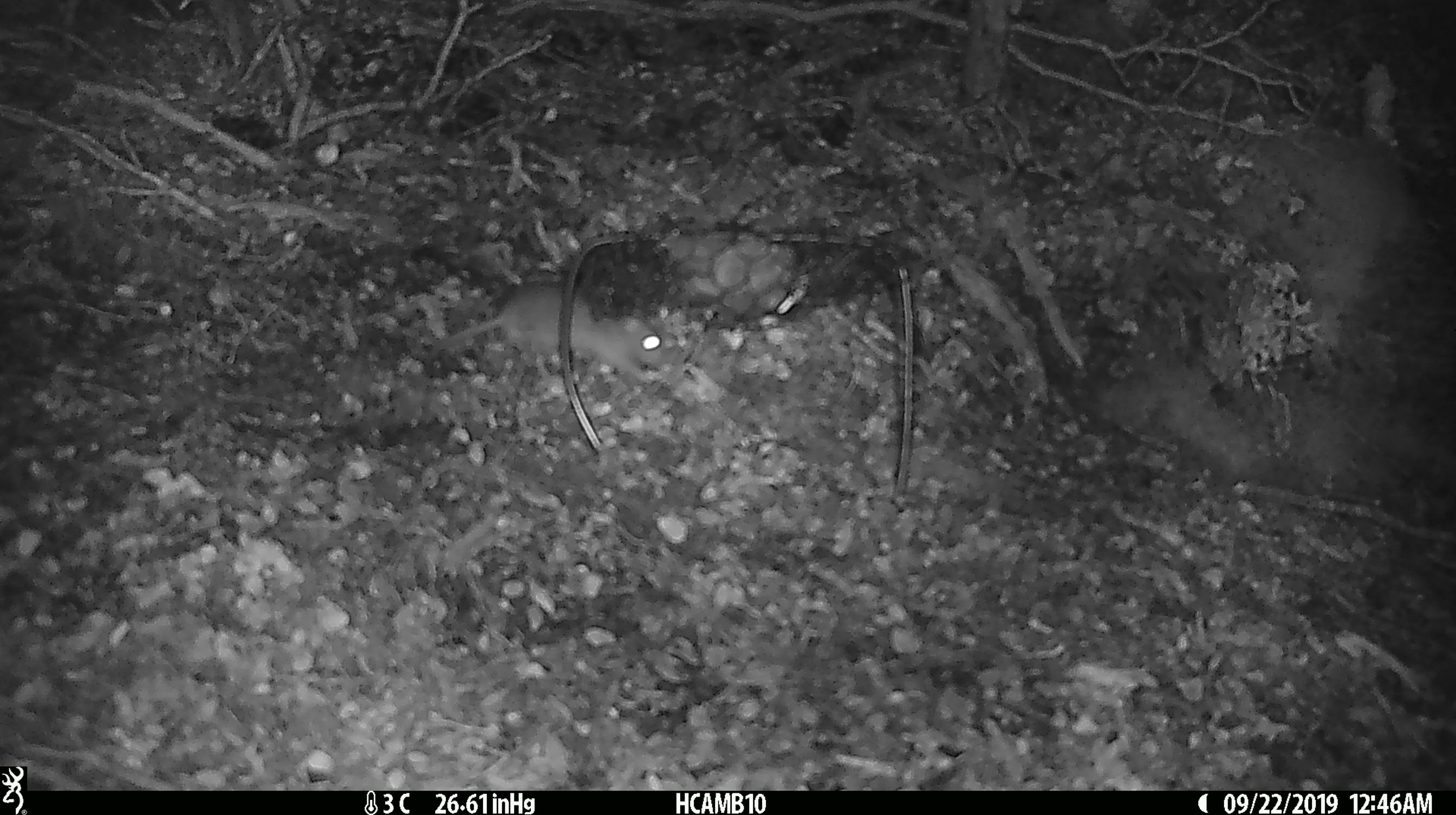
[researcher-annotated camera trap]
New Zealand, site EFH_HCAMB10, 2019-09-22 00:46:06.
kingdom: Animalia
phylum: Chordata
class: Mammalia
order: Rodentia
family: Muridae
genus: Mus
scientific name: Mus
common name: mouse